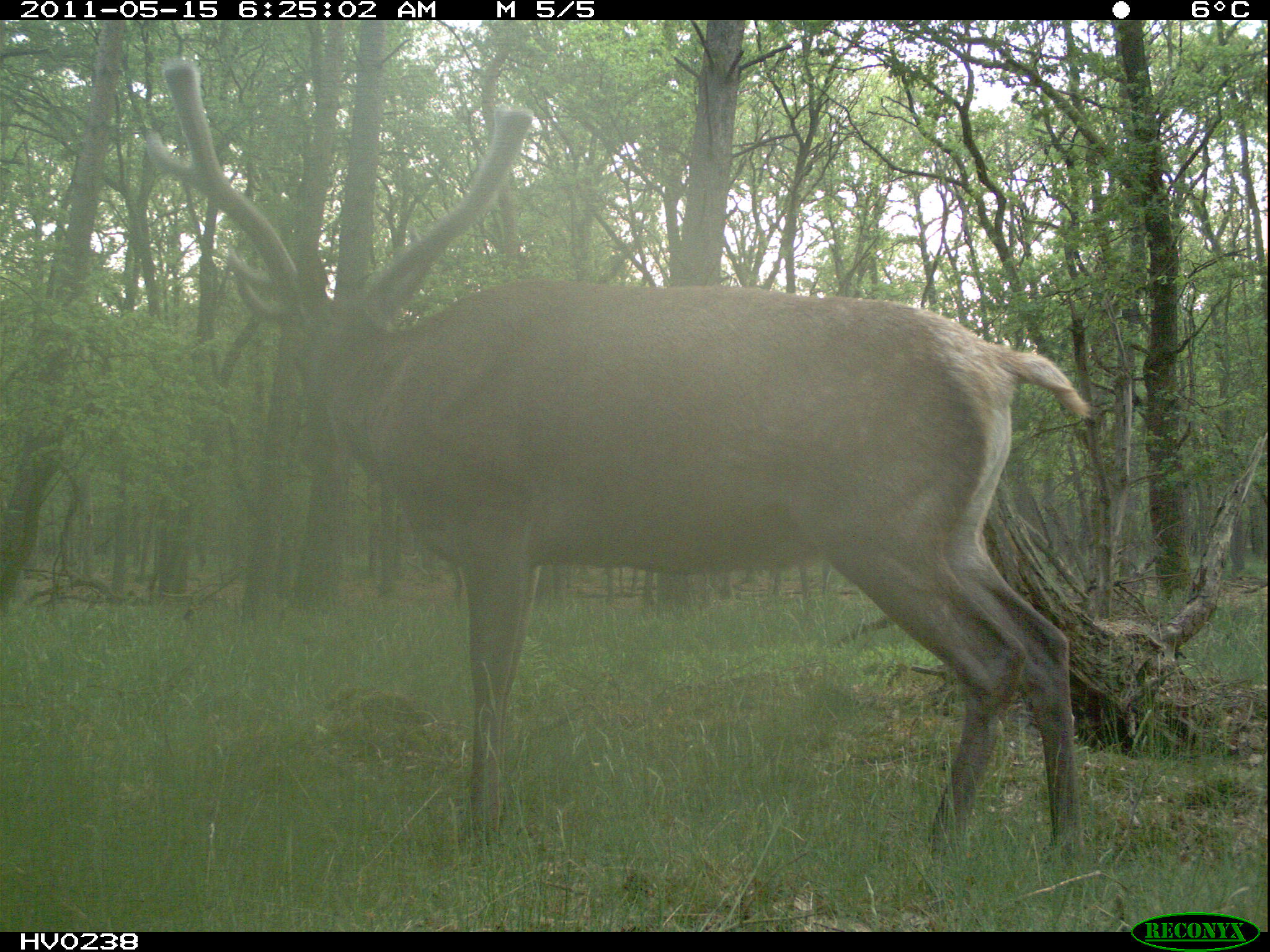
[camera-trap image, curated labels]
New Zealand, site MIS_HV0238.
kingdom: Animalia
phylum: Chordata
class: Mammalia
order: Artiodactyla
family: Cervidae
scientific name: Cervidae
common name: deer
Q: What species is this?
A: Deer (Cervidae).